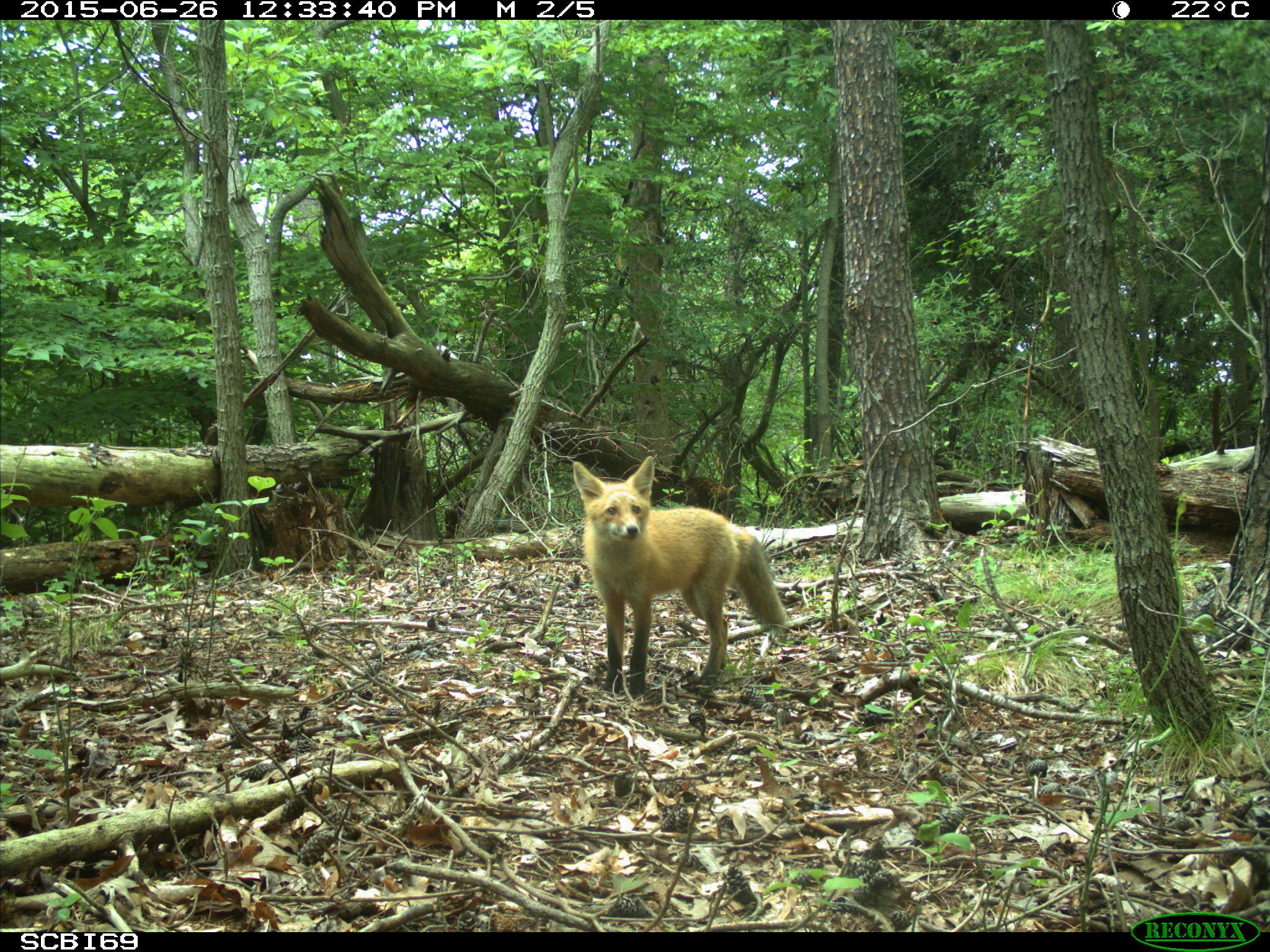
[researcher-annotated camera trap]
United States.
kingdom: Animalia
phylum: Chordata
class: Mammalia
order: Carnivora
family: Canidae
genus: Vulpes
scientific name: Vulpes vulpes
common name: red fox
Red Fox (Vulpes vulpes).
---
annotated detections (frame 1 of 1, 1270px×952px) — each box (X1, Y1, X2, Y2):
Red Fox: (563, 457, 801, 691)